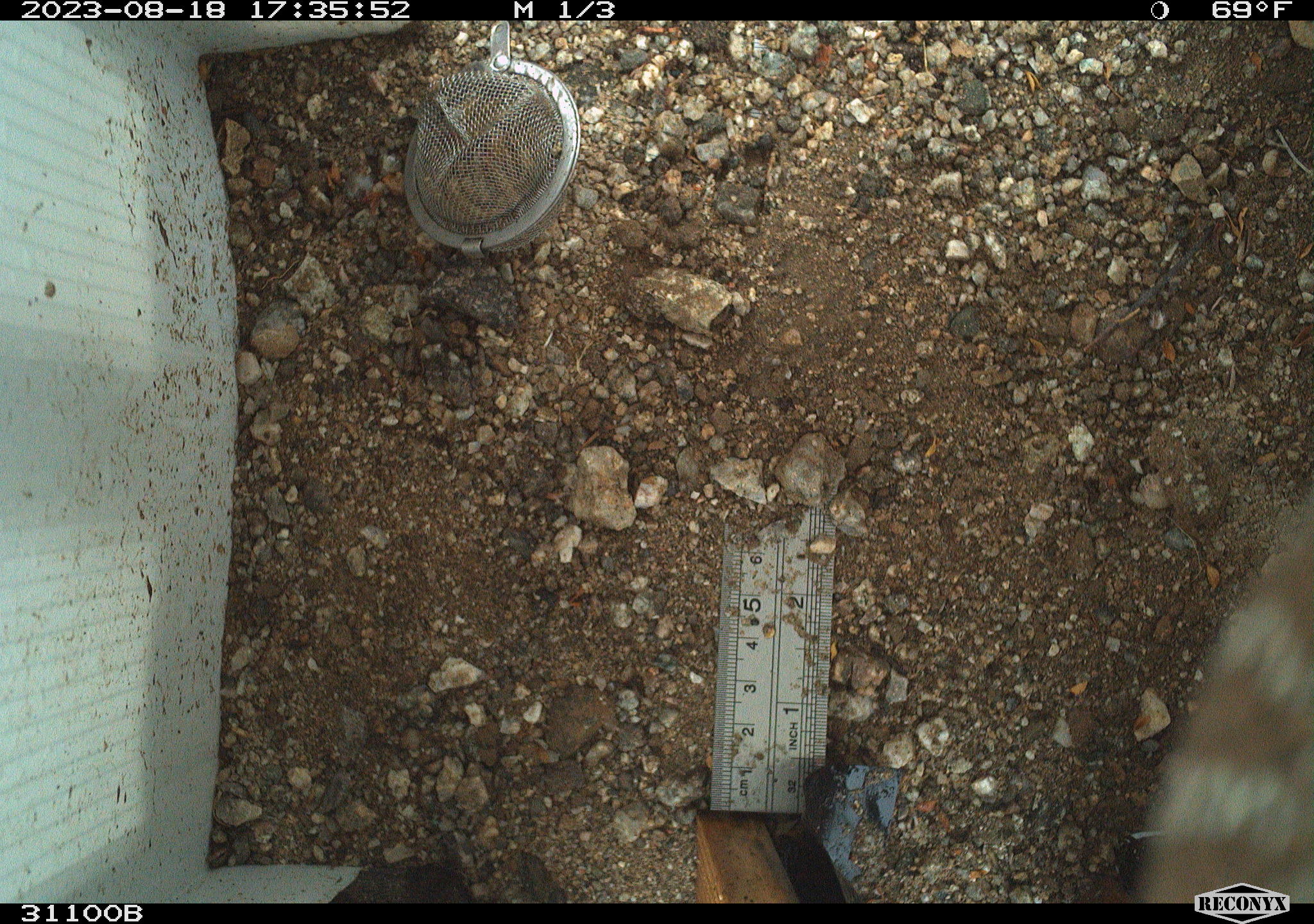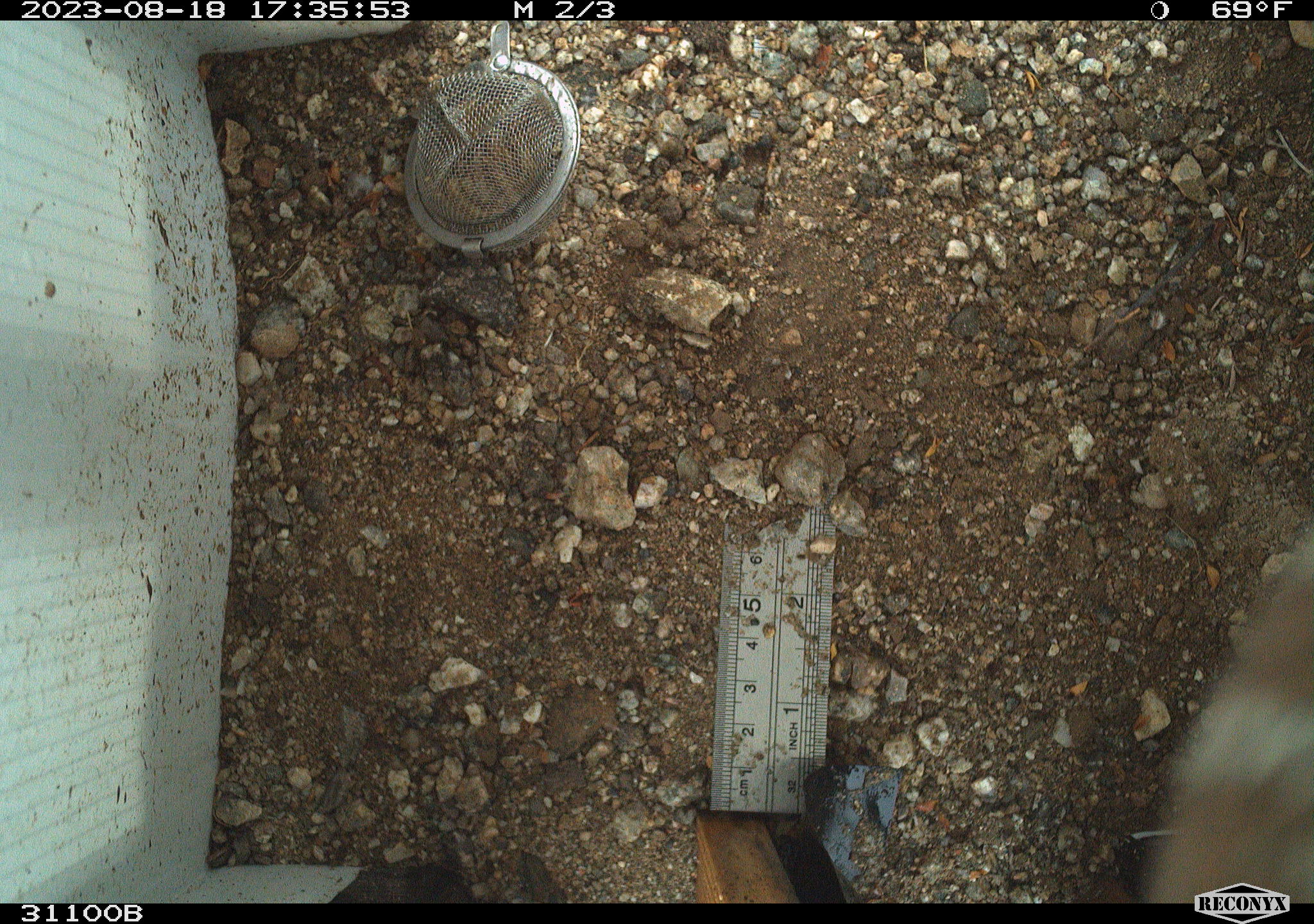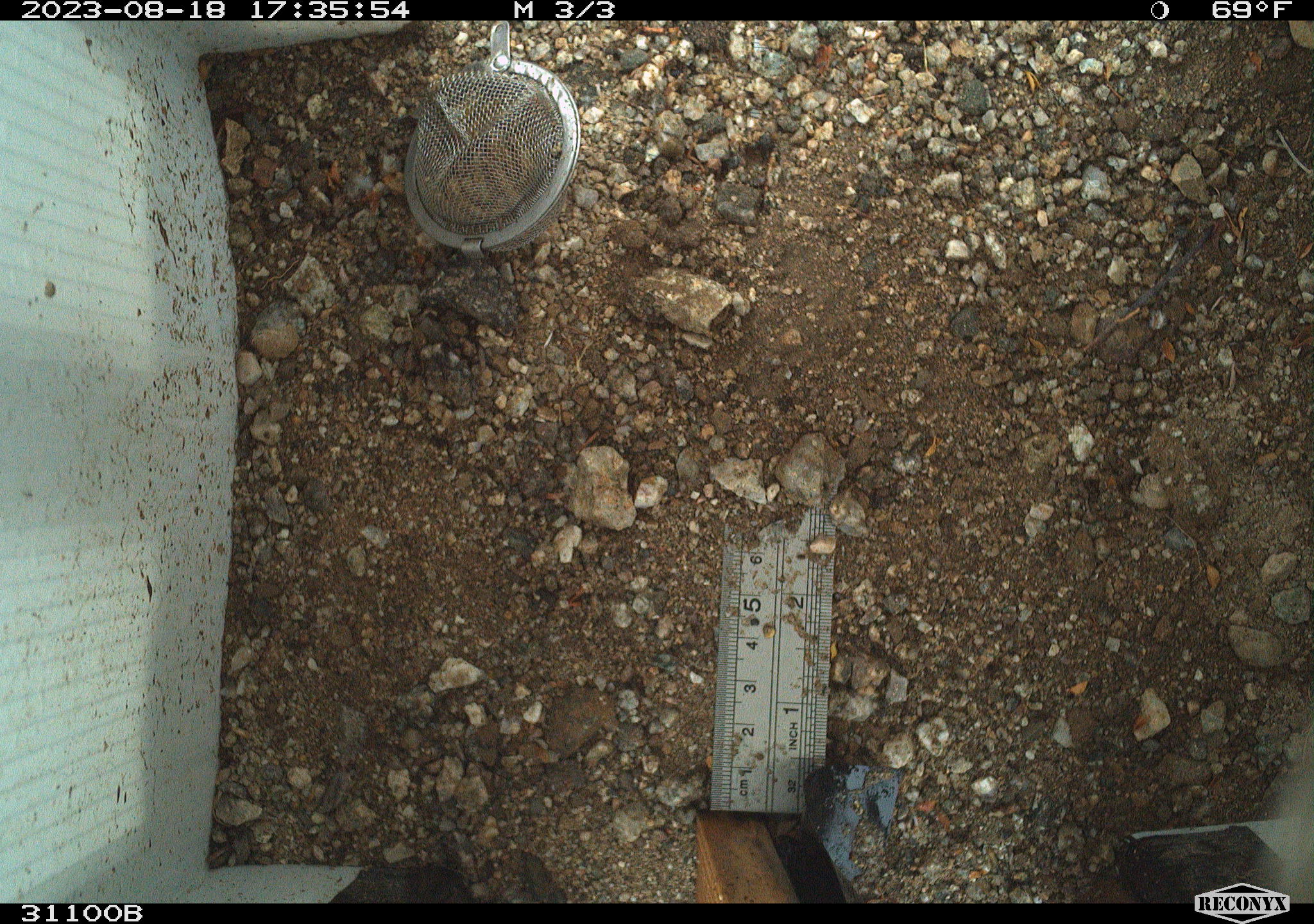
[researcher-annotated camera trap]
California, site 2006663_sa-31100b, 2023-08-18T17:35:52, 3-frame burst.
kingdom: Animalia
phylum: Chordata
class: Reptilia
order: Squamata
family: Colubridae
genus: Masticophis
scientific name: Masticophis flagellum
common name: coachwhip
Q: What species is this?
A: Coachwhip (Masticophis flagellum).